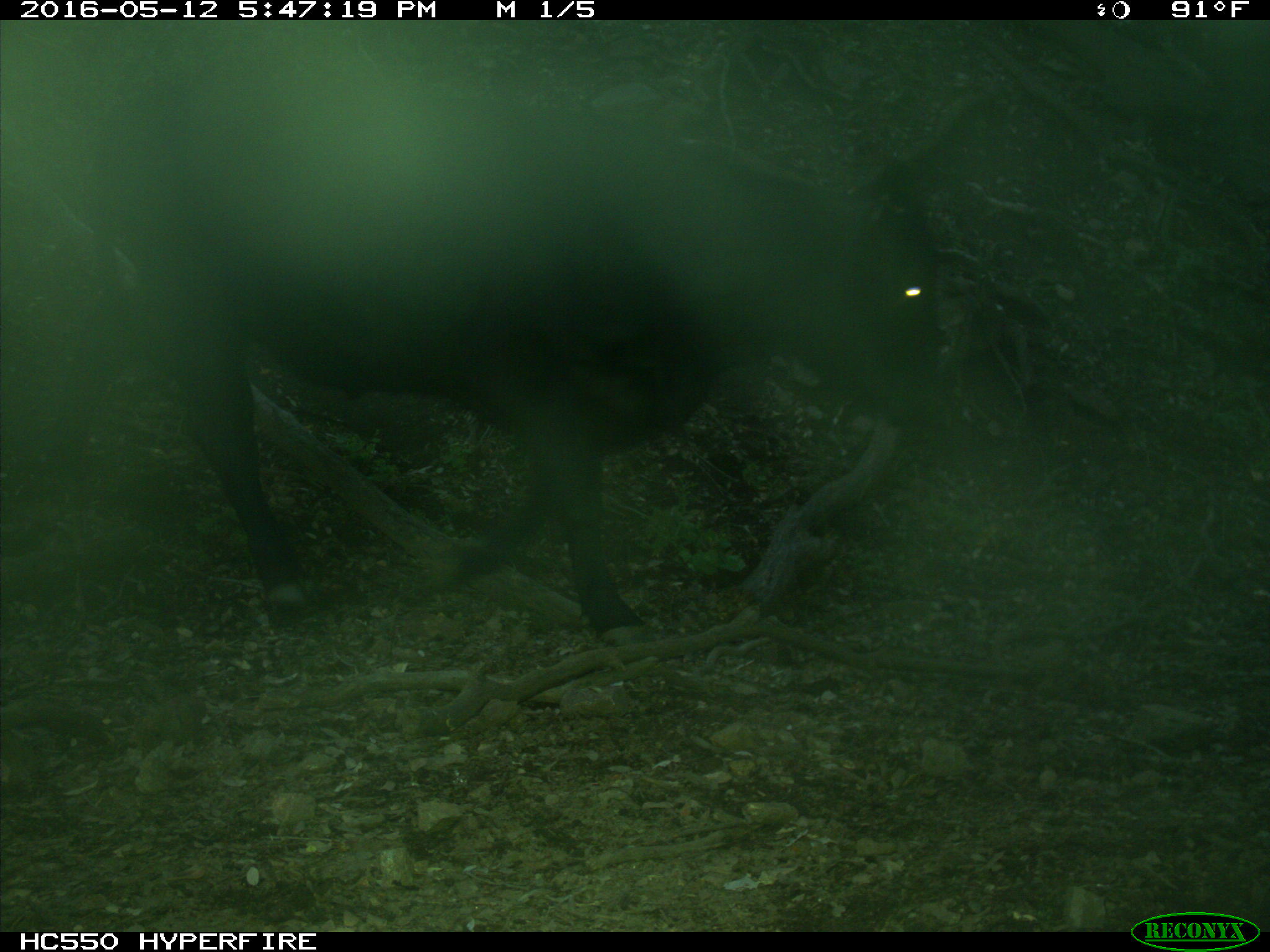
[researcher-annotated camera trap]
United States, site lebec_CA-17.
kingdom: Animalia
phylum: Chordata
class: Mammalia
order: Artiodactyla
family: Bovidae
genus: Bos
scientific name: Bos taurus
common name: domestic cow